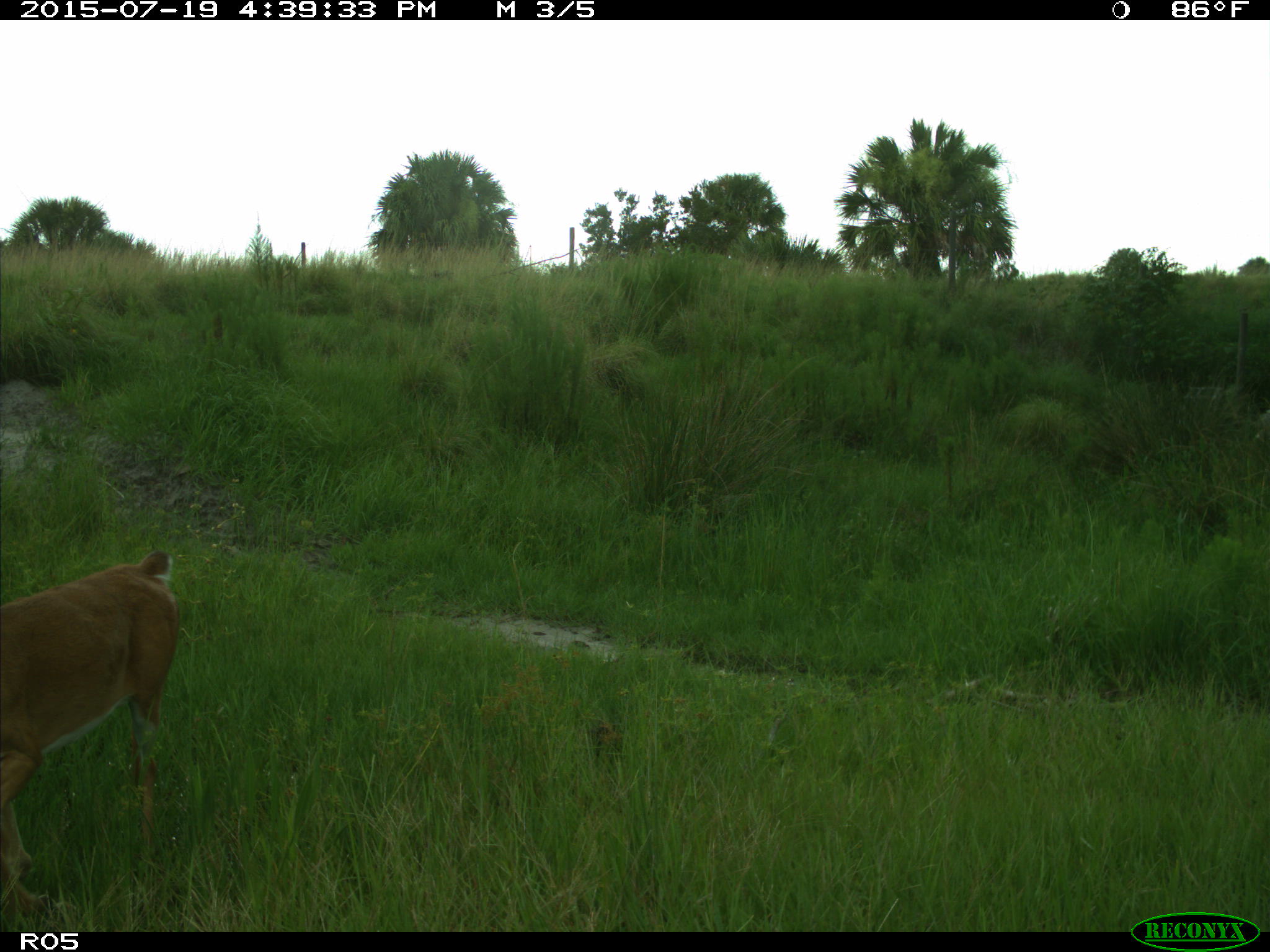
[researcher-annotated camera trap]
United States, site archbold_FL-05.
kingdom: Animalia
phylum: Chordata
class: Mammalia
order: Artiodactyla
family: Cervidae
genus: Odocoileus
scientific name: Odocoileus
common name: deer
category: unidentified deer